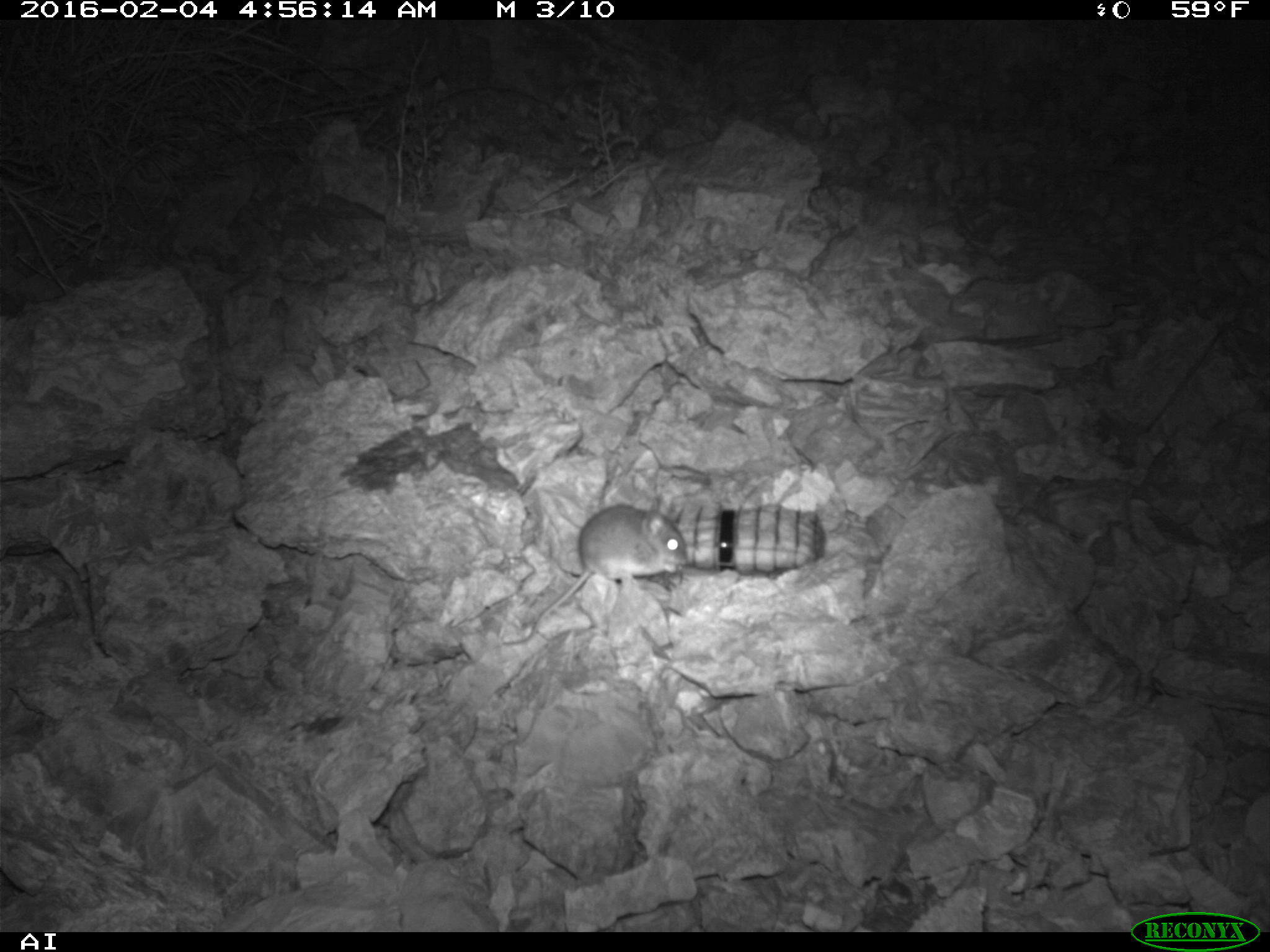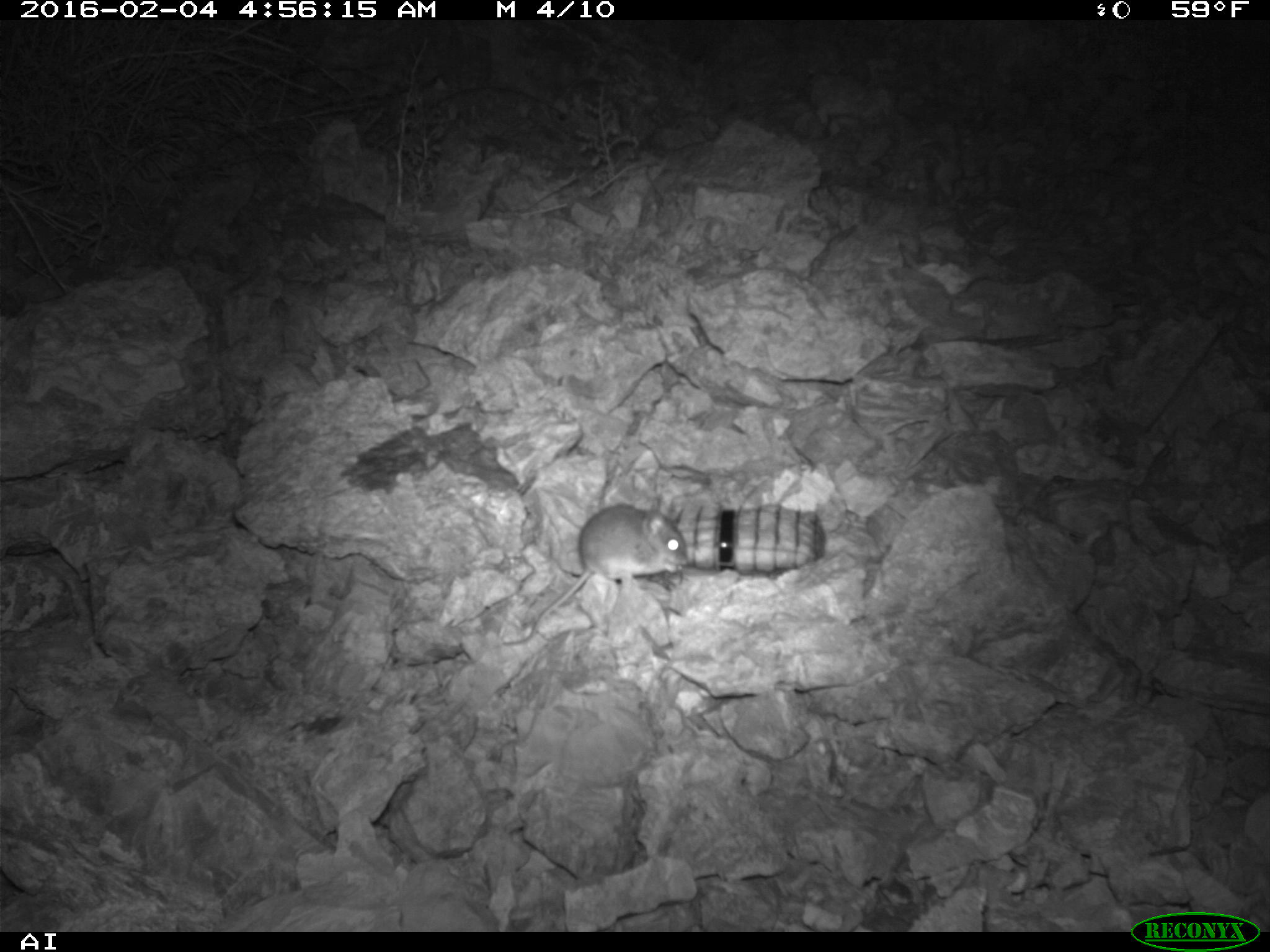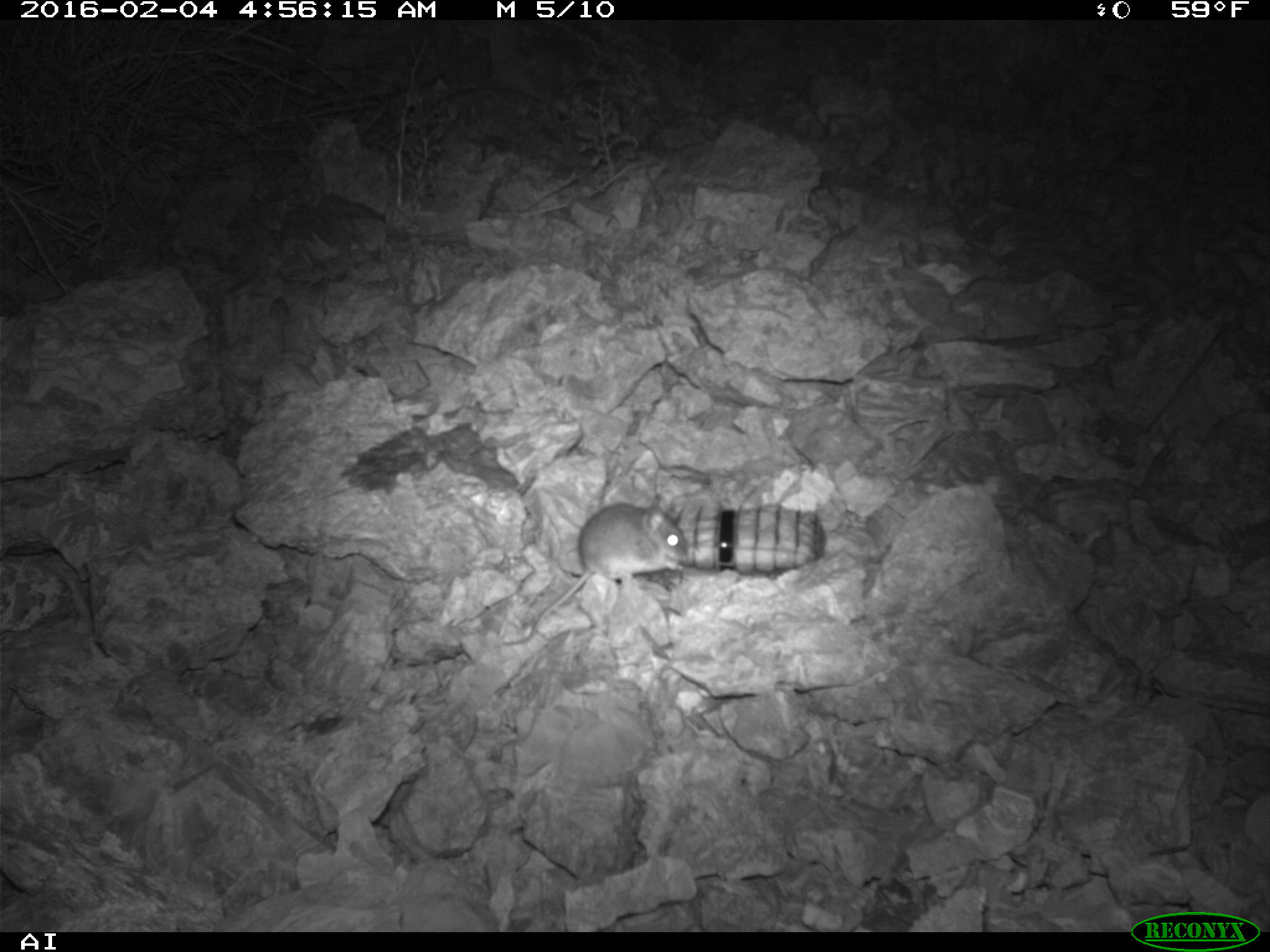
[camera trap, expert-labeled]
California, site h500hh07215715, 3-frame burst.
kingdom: Animalia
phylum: Chordata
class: Mammalia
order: Rodentia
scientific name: Rodentia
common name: rodent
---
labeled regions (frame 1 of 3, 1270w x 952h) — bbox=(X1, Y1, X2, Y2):
rodent: bbox=(531, 492, 689, 633)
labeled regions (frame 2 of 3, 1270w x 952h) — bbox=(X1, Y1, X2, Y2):
rodent: bbox=(502, 501, 687, 647)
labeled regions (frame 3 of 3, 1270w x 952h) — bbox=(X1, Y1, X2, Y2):
rodent: bbox=(502, 503, 687, 646)